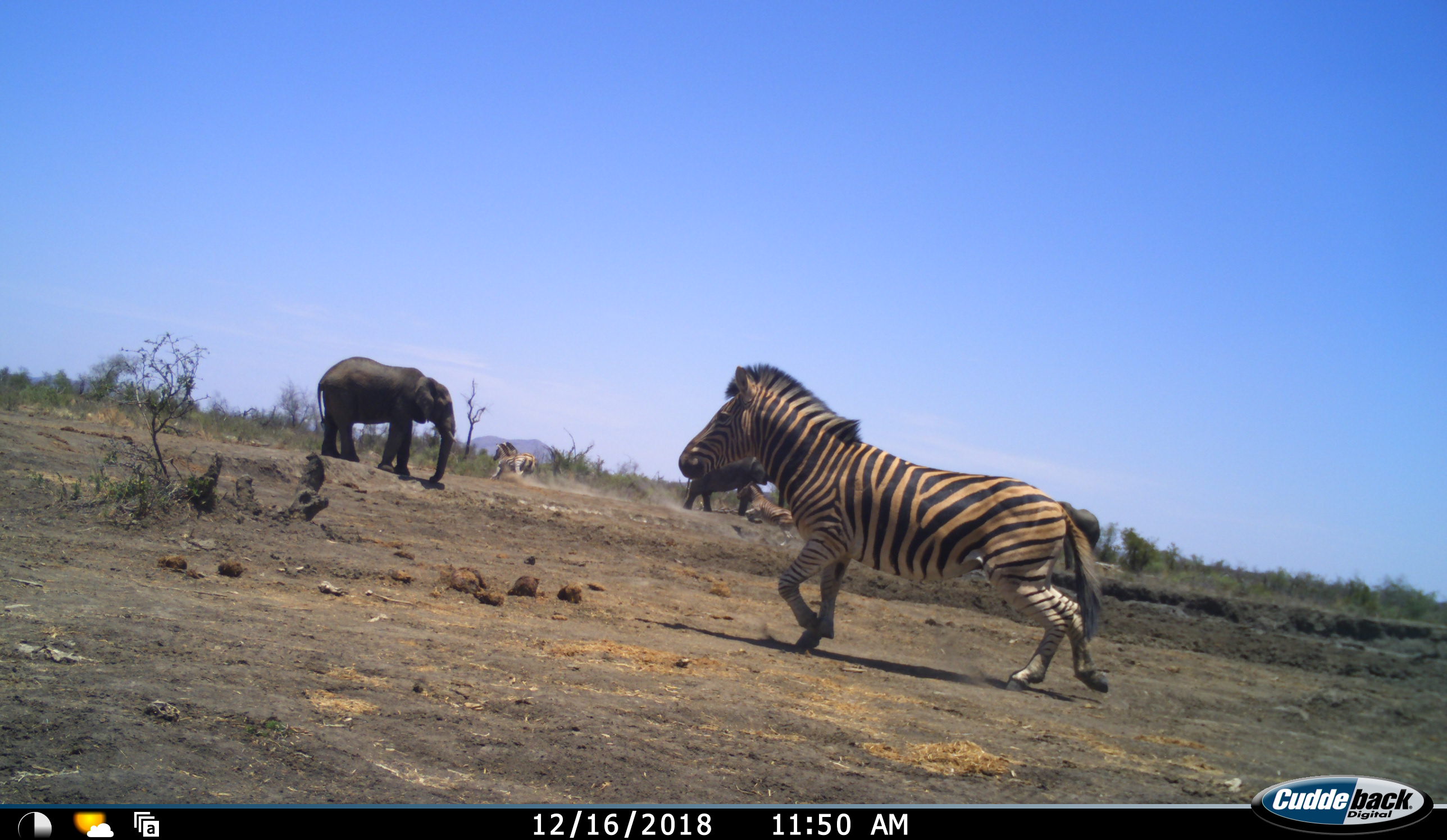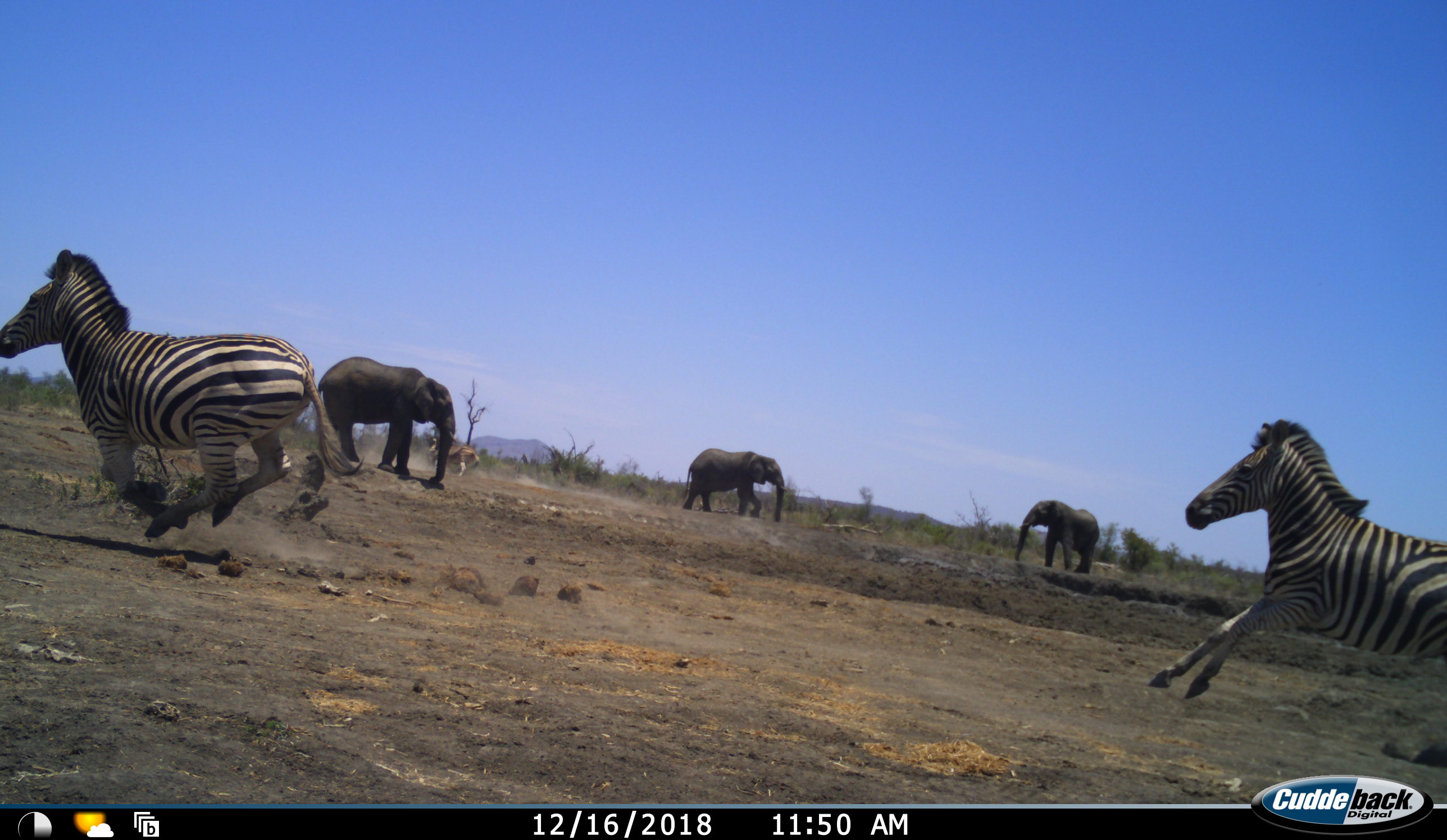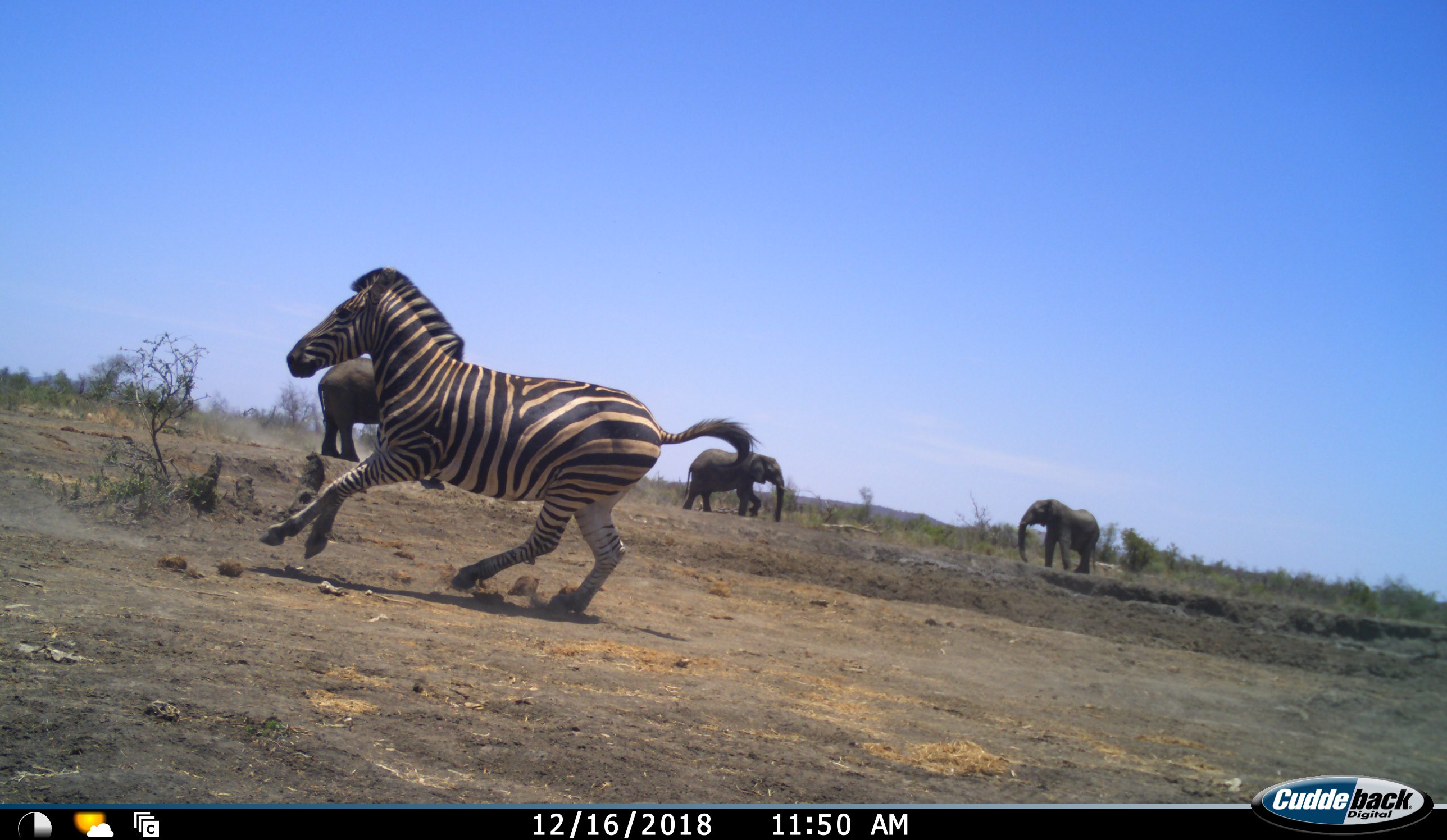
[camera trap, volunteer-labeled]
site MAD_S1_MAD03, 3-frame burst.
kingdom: Animalia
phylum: Chordata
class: Mammalia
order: Proboscidea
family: Elephantidae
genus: Loxodonta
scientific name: Loxodonta africana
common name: african bush elephant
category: elephant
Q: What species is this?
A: Elephant (african bush elephant) (Loxodonta africana).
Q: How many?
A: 3.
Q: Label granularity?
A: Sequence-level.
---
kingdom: Animalia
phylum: Chordata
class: Mammalia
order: Perissodactyla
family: Equidae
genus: Equus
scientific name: Equus quagga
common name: plains zebra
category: zebraplains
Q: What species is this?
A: Zebraplains (plains zebra) (Equus quagga).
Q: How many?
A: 4.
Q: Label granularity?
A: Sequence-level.